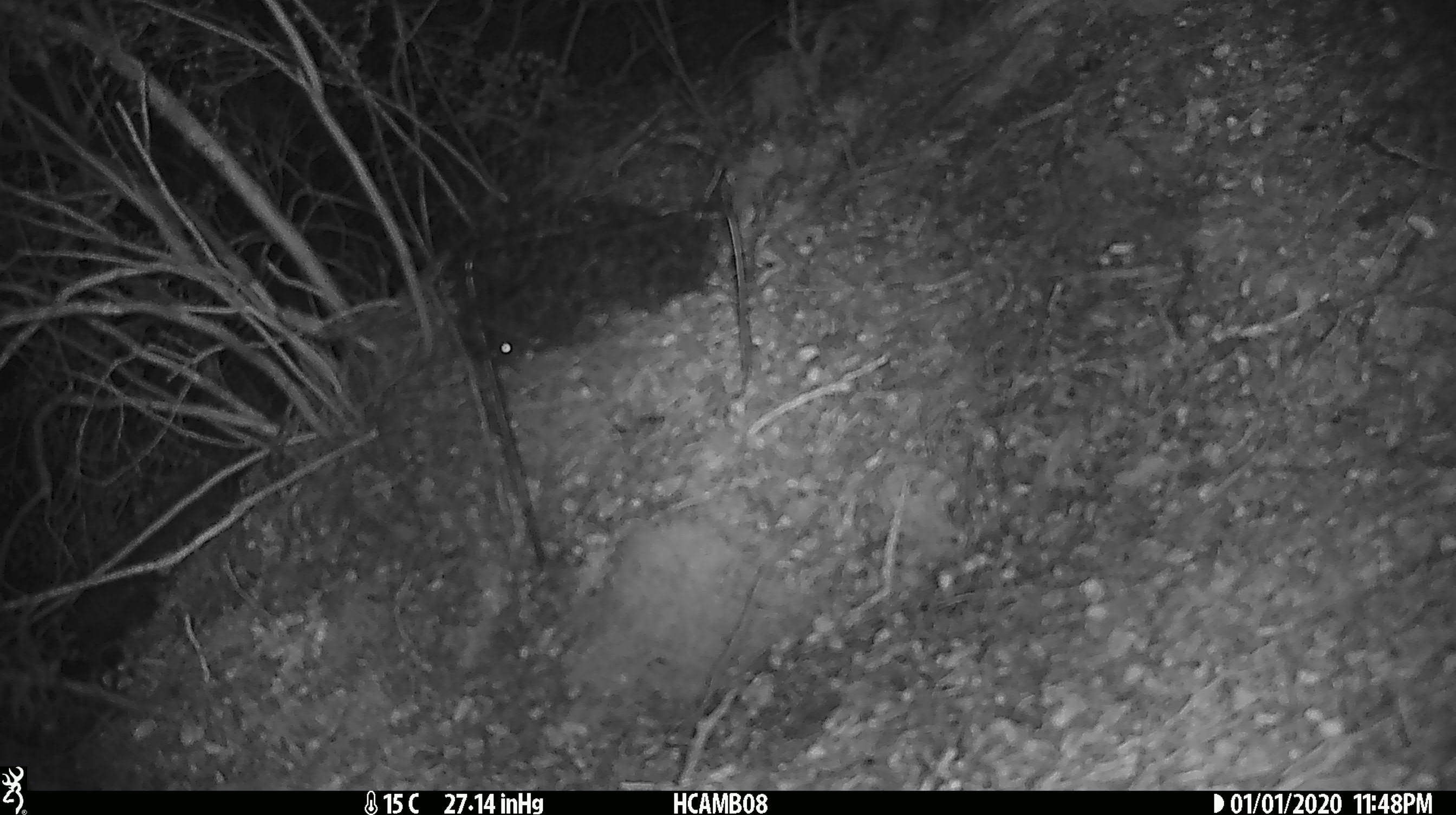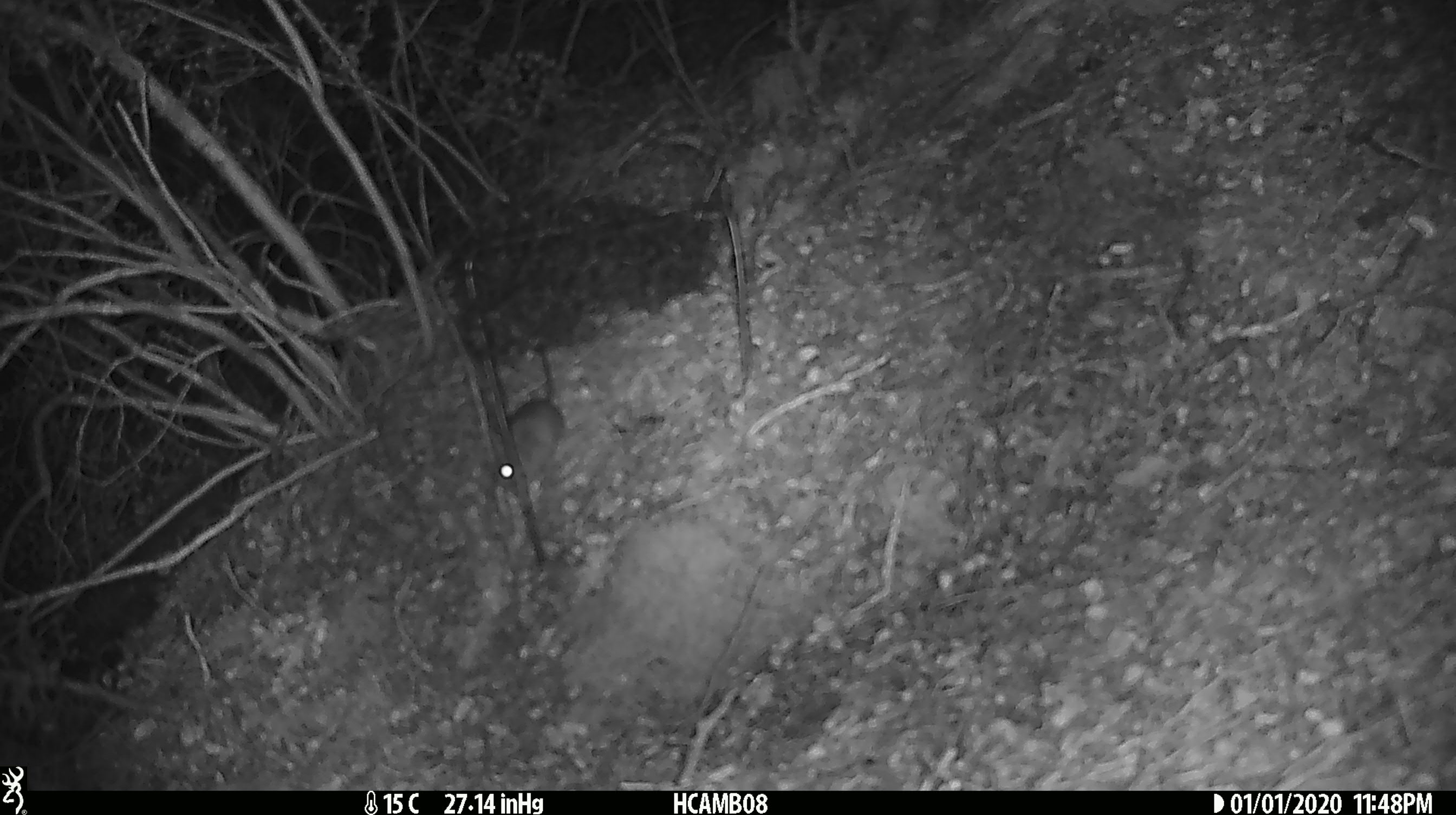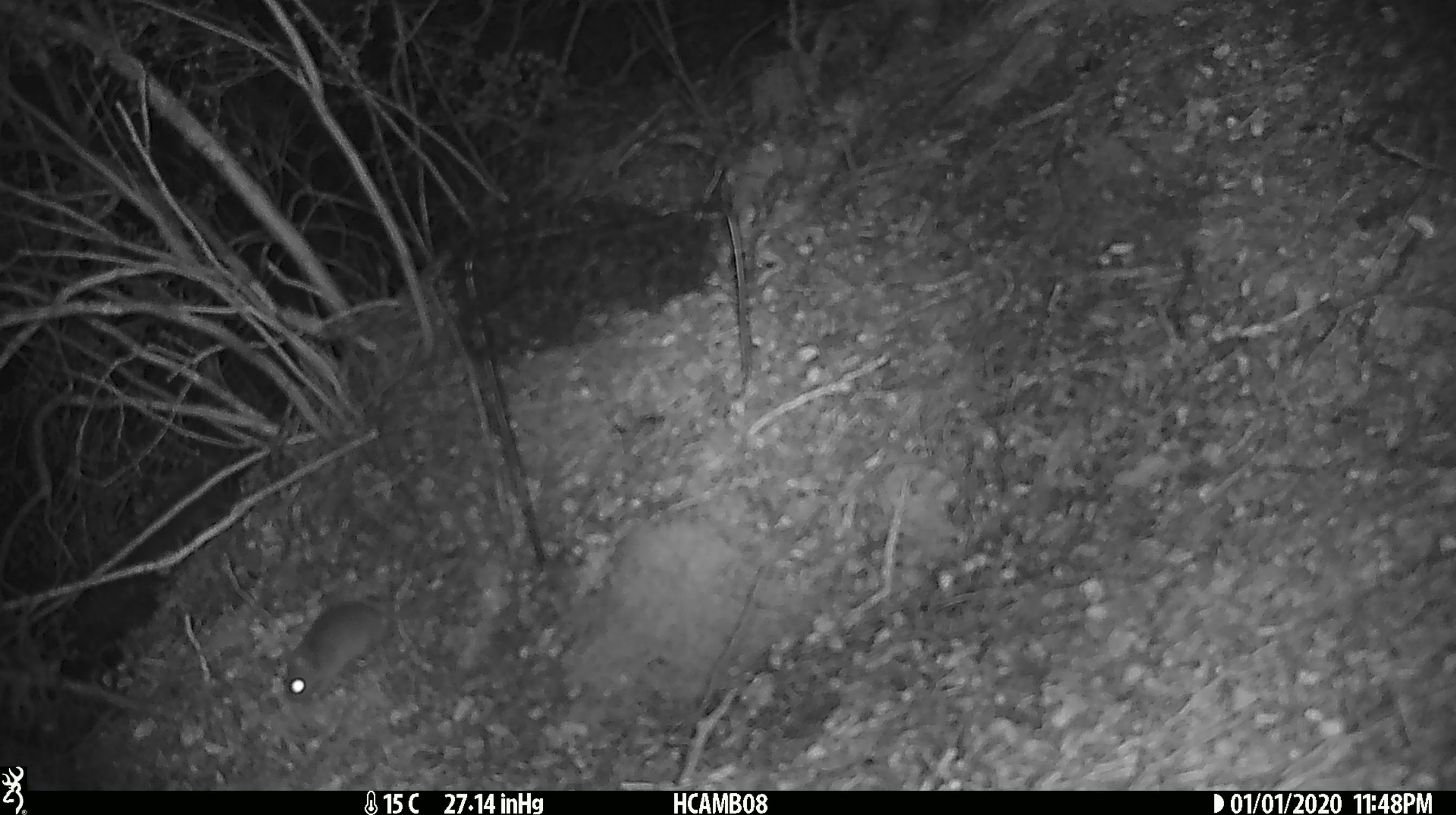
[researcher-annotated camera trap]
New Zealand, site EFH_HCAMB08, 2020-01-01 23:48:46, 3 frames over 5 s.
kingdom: Animalia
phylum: Chordata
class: Mammalia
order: Rodentia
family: Muridae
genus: Mus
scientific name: Mus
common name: mouse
Mouse (Mus).